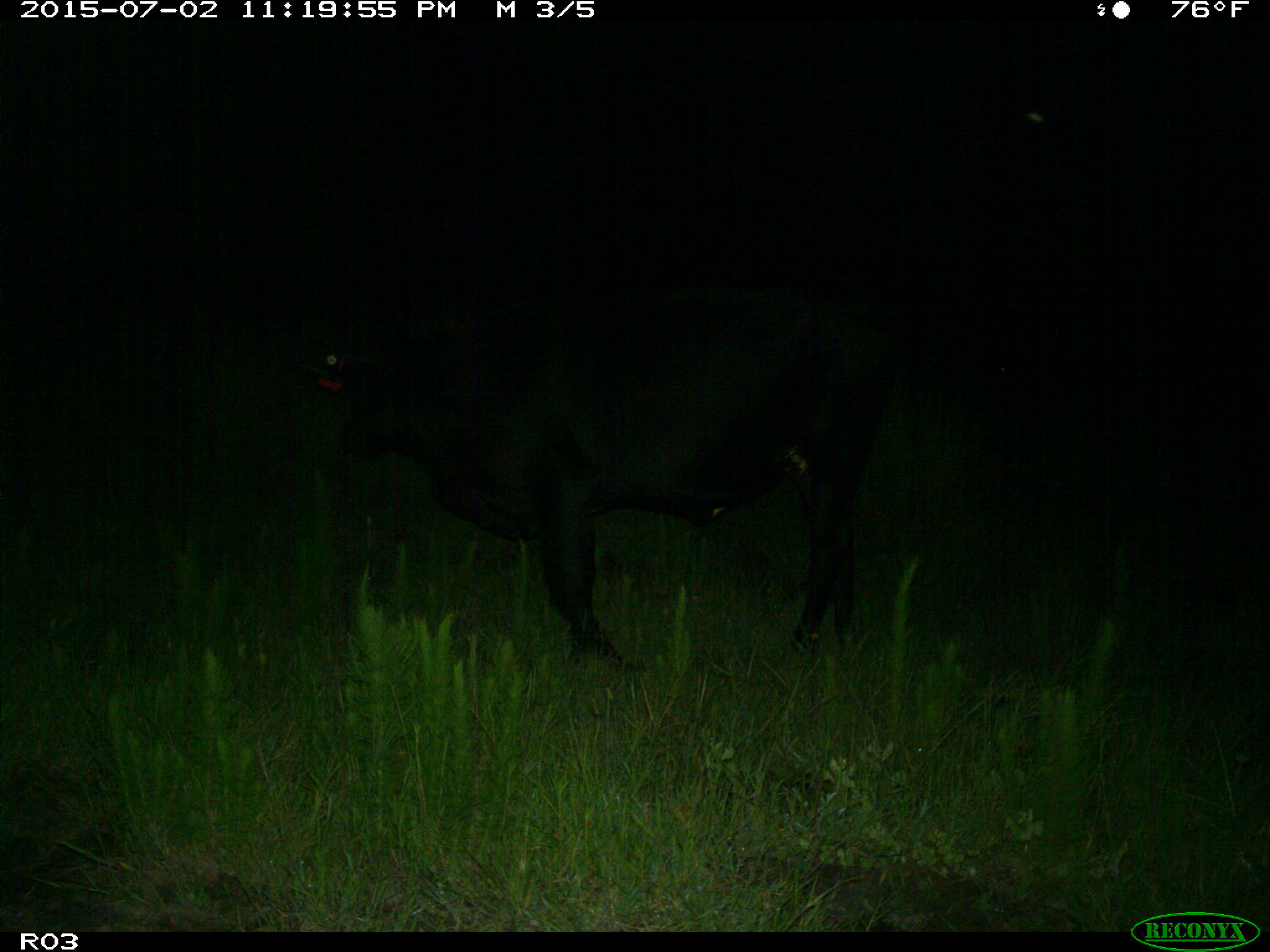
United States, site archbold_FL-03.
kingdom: Animalia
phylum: Chordata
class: Mammalia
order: Artiodactyla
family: Bovidae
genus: Bos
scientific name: Bos taurus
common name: domestic cow